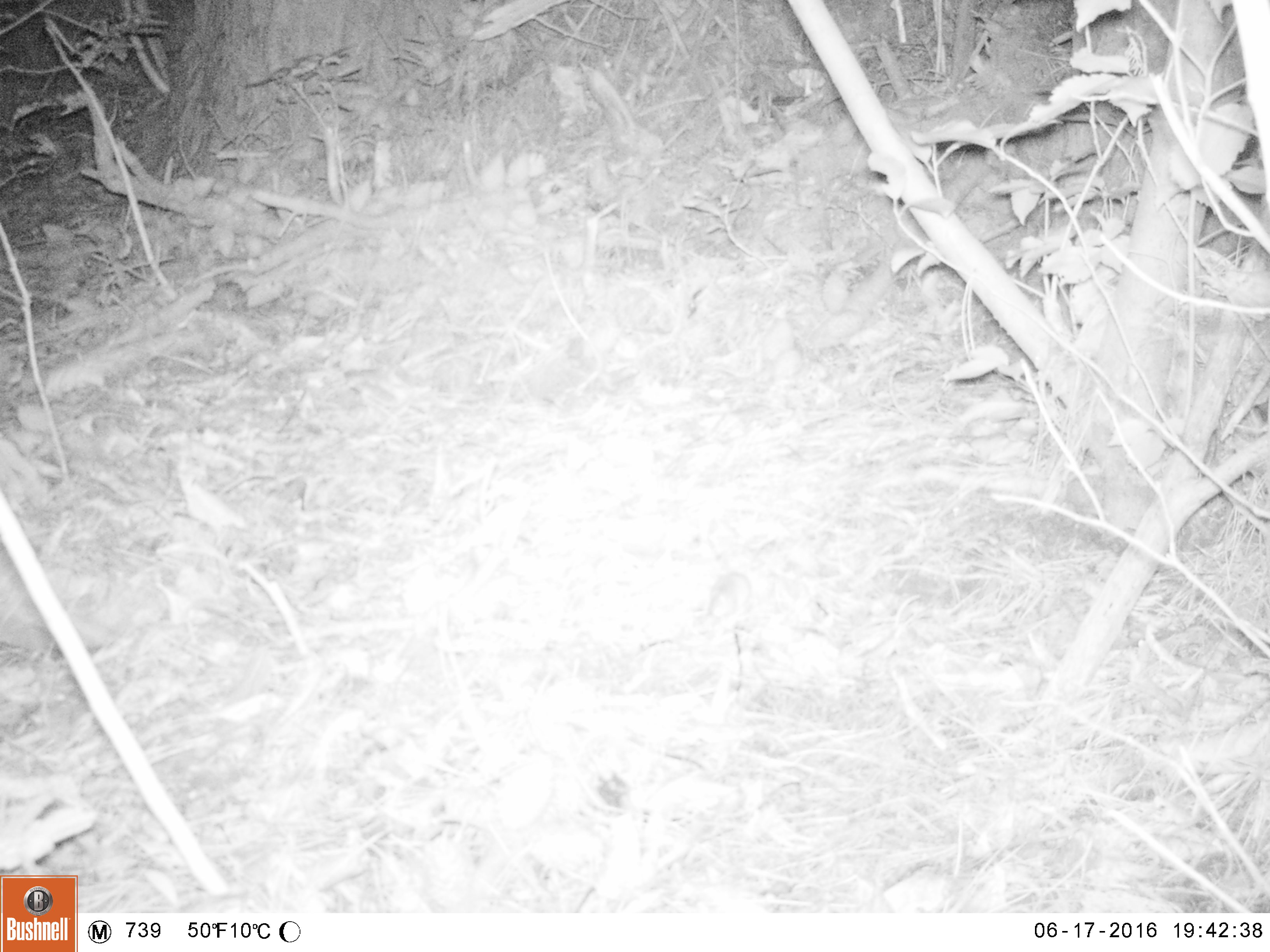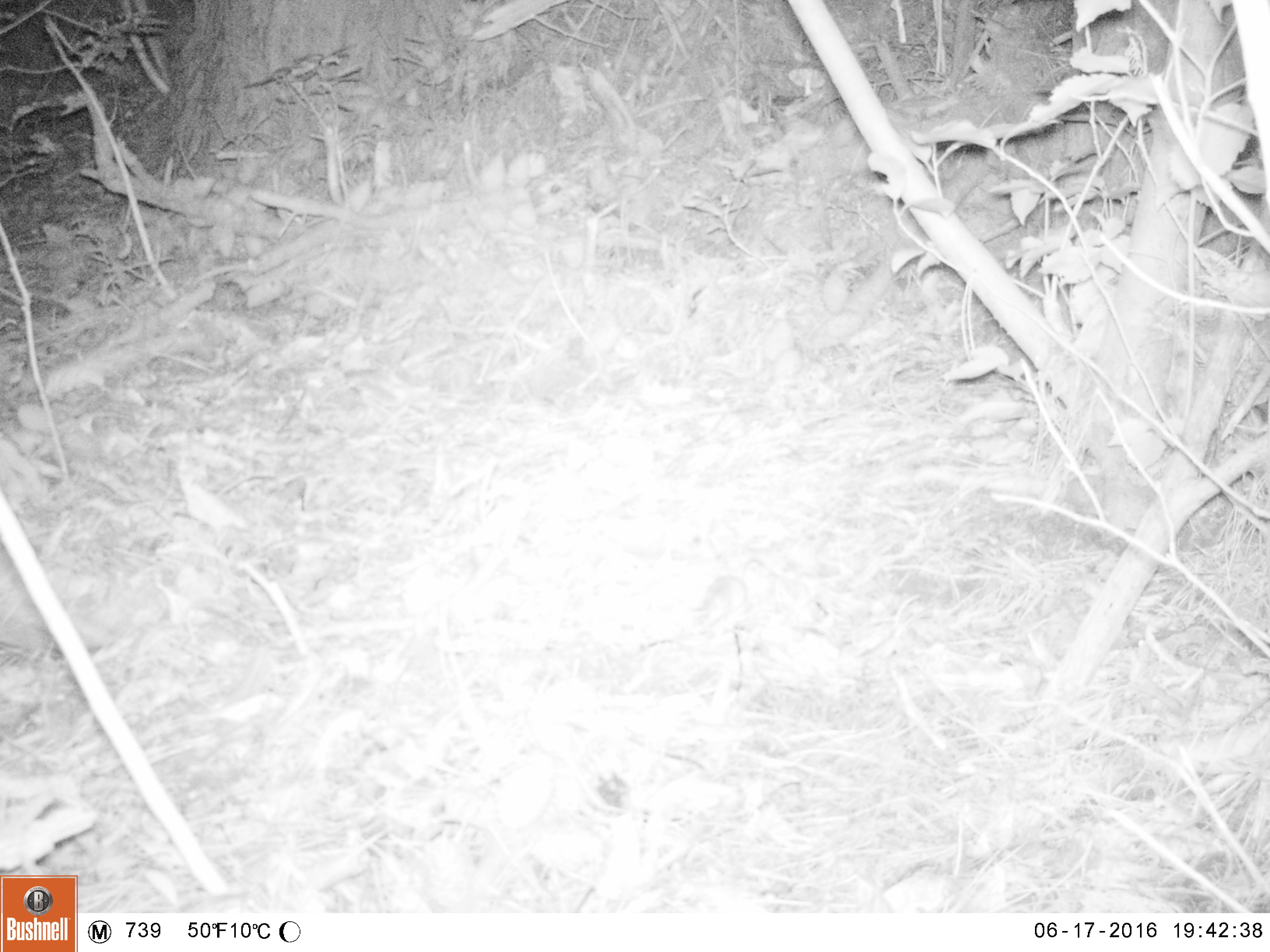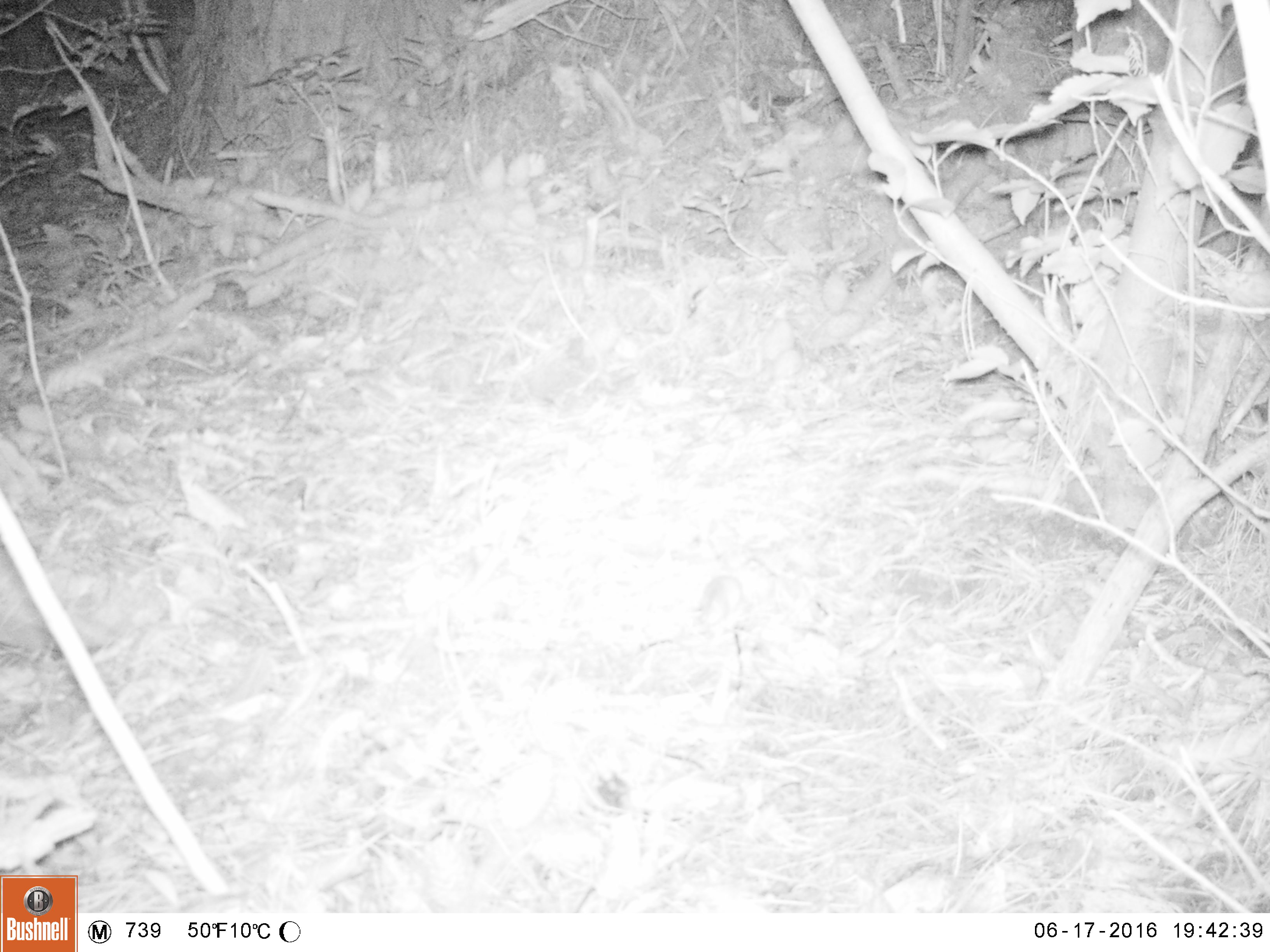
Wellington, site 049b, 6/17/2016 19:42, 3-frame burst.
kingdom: Animalia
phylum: Chordata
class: Mammalia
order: Rodentia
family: Muridae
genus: Mus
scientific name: Mus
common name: mouse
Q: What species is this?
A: Mouse (Mus).